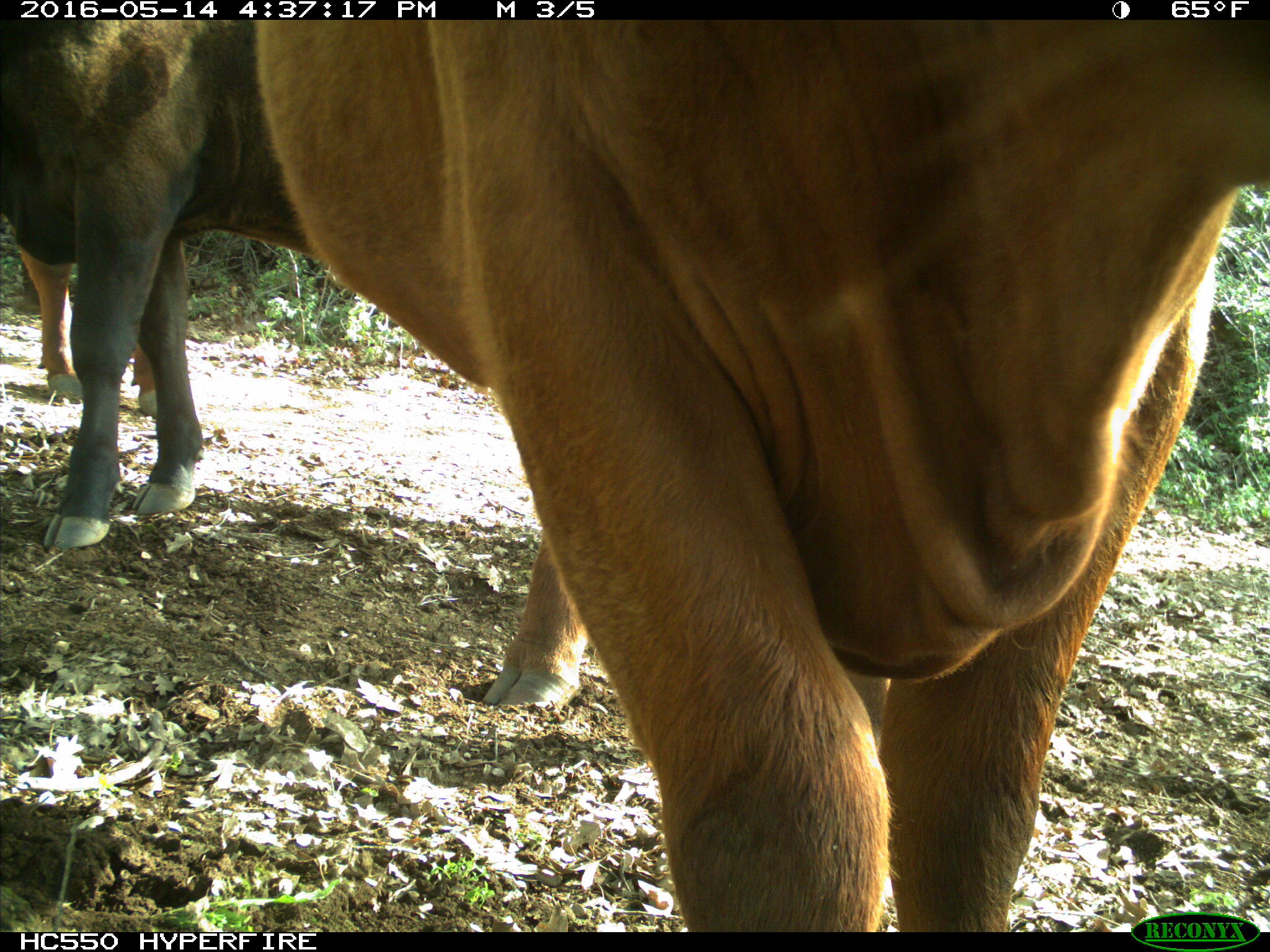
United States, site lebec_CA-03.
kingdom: Animalia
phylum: Chordata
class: Mammalia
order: Artiodactyla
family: Bovidae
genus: Bos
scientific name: Bos taurus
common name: domestic cow